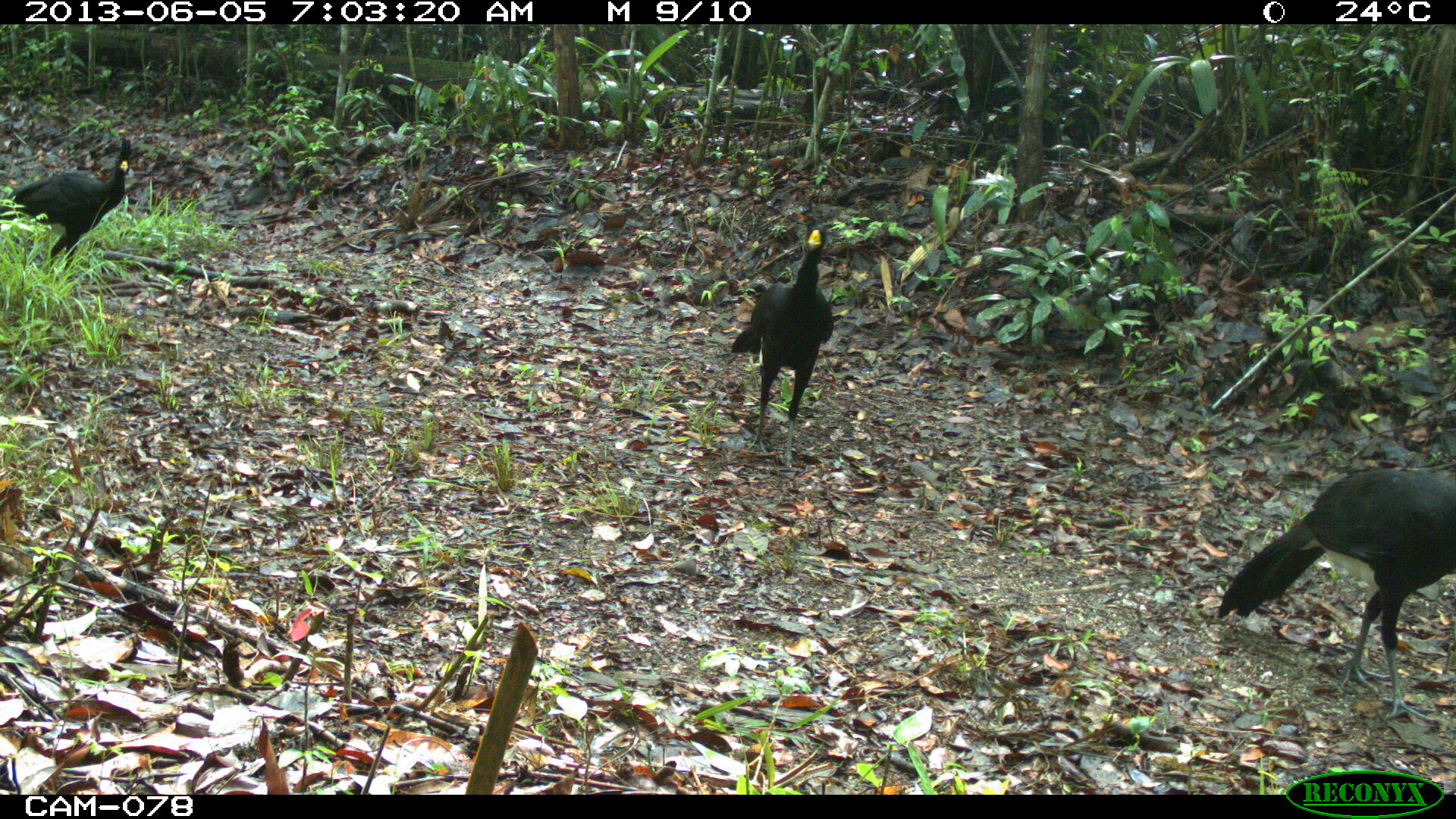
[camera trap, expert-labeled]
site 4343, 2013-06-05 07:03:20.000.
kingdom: Animalia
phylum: Chordata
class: Aves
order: Galliformes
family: Cracidae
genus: Crax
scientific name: Crax rubra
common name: great curassow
Crax rubra (great curassow), count 3, sex male.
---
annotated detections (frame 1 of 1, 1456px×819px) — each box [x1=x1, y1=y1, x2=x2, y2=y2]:
crax rubra: [x1=1214, y1=465, x2=1456, y2=725]; [x1=730, y1=222, x2=834, y2=469]; [x1=1, y1=133, x2=131, y2=302]